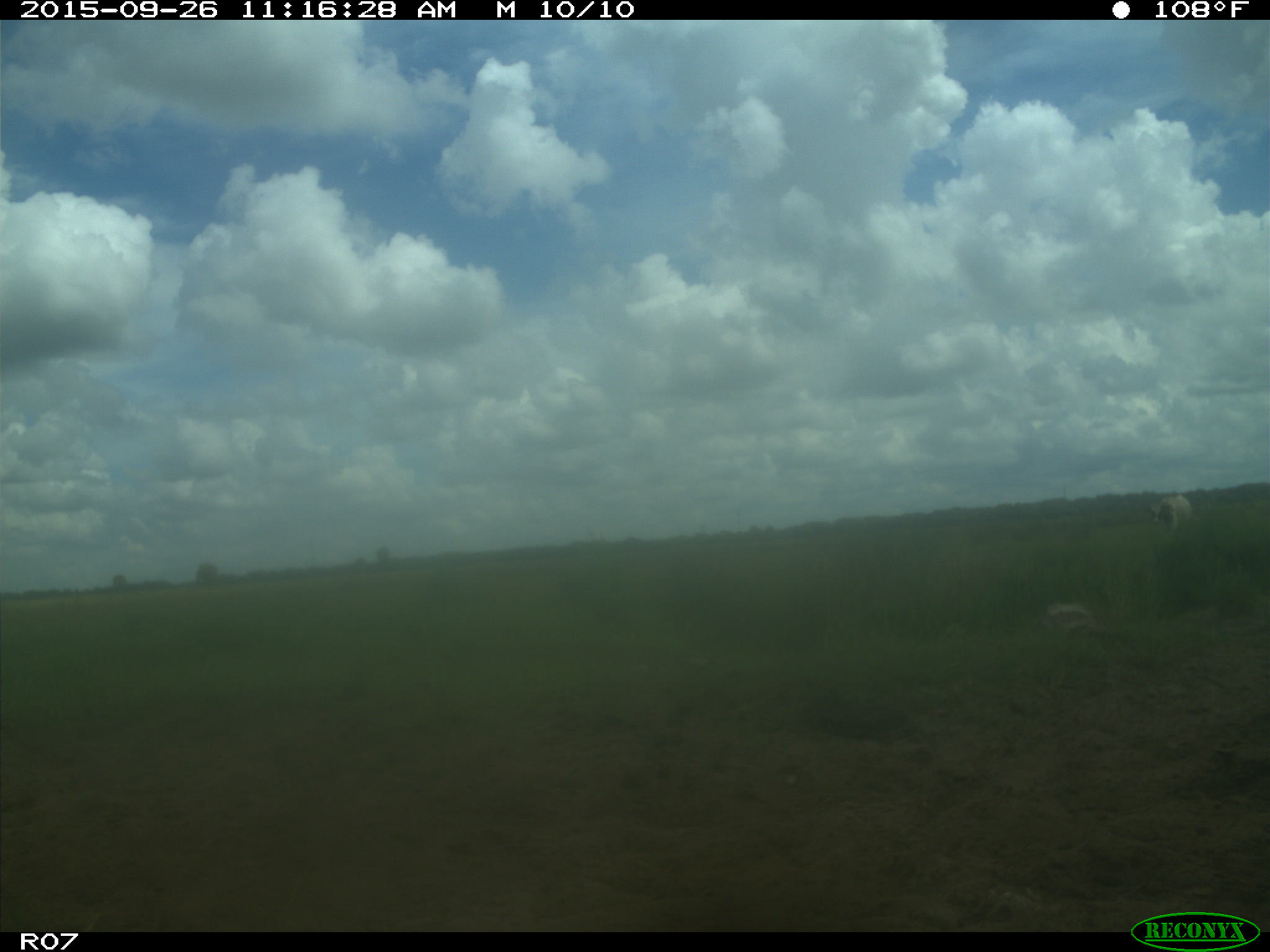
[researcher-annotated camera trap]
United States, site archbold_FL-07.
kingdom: Animalia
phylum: Chordata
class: Mammalia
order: Artiodactyla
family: Bovidae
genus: Bos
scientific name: Bos taurus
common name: domestic cow